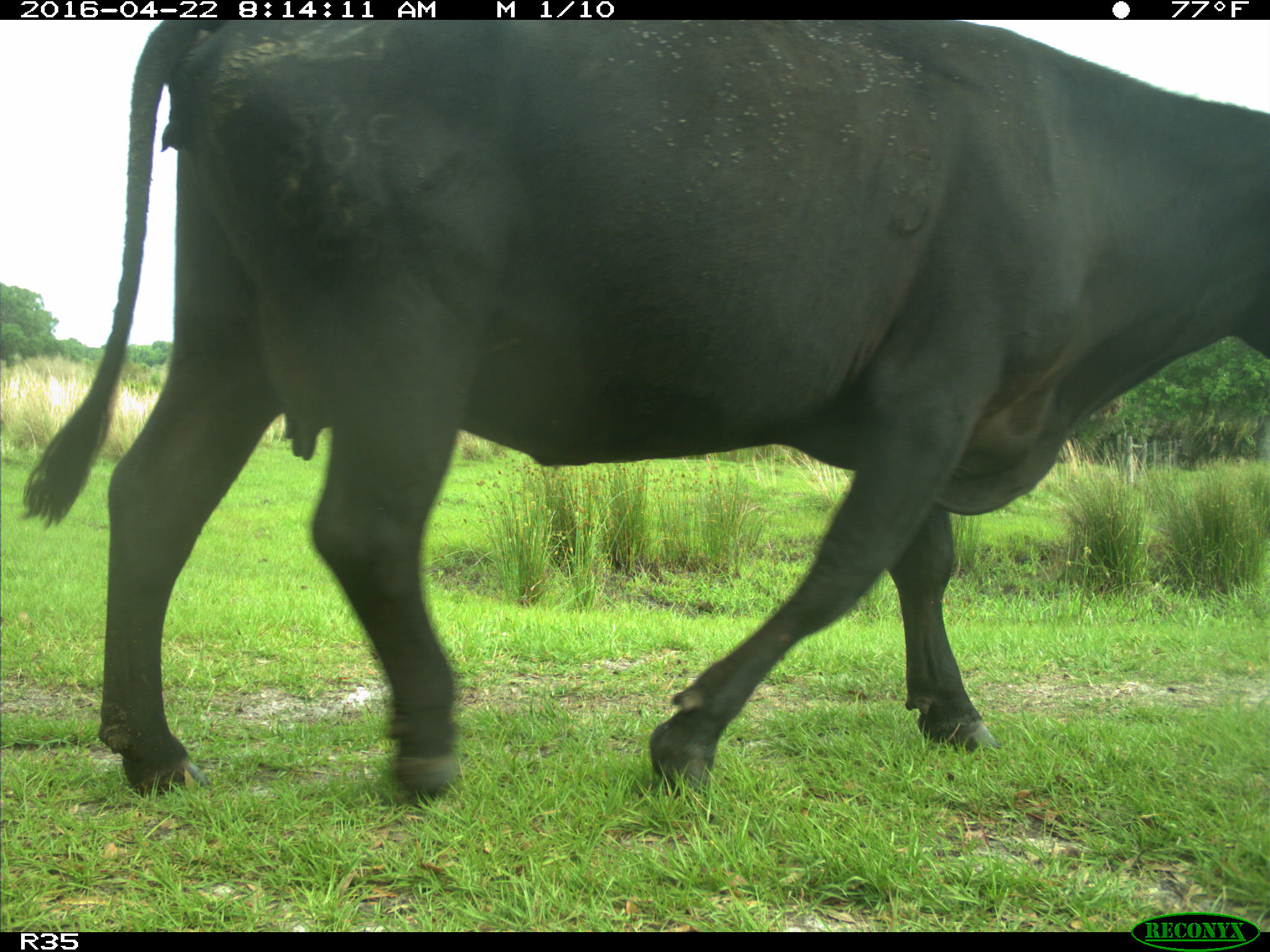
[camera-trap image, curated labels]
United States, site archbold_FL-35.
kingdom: Animalia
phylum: Chordata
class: Mammalia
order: Artiodactyla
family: Bovidae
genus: Bos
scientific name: Bos taurus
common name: domestic cow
Bos taurus (domestic cow).